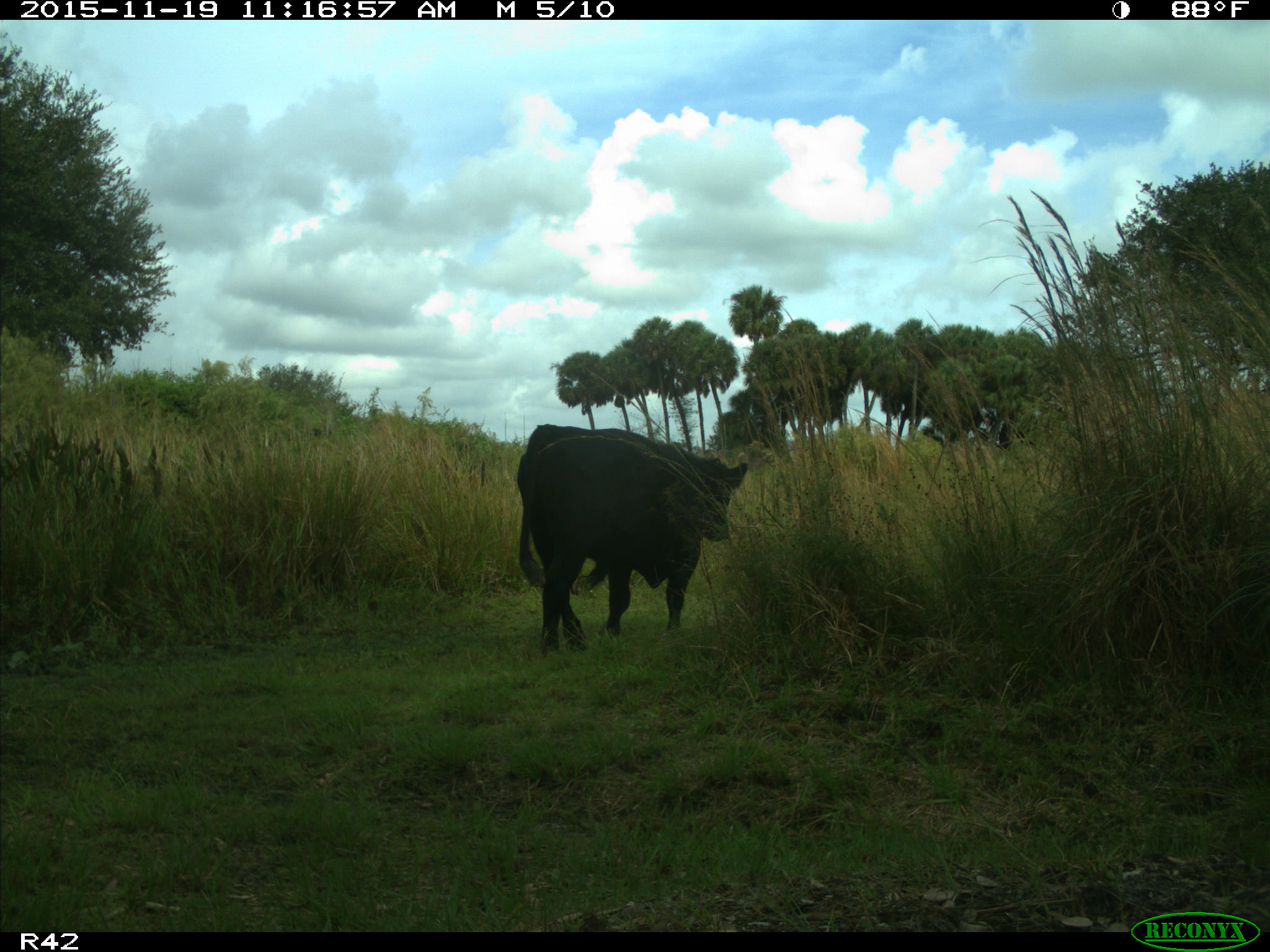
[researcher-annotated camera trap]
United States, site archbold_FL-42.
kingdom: Animalia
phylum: Chordata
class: Mammalia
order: Artiodactyla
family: Bovidae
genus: Bos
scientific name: Bos taurus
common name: domestic cow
Bos taurus (domestic cow).